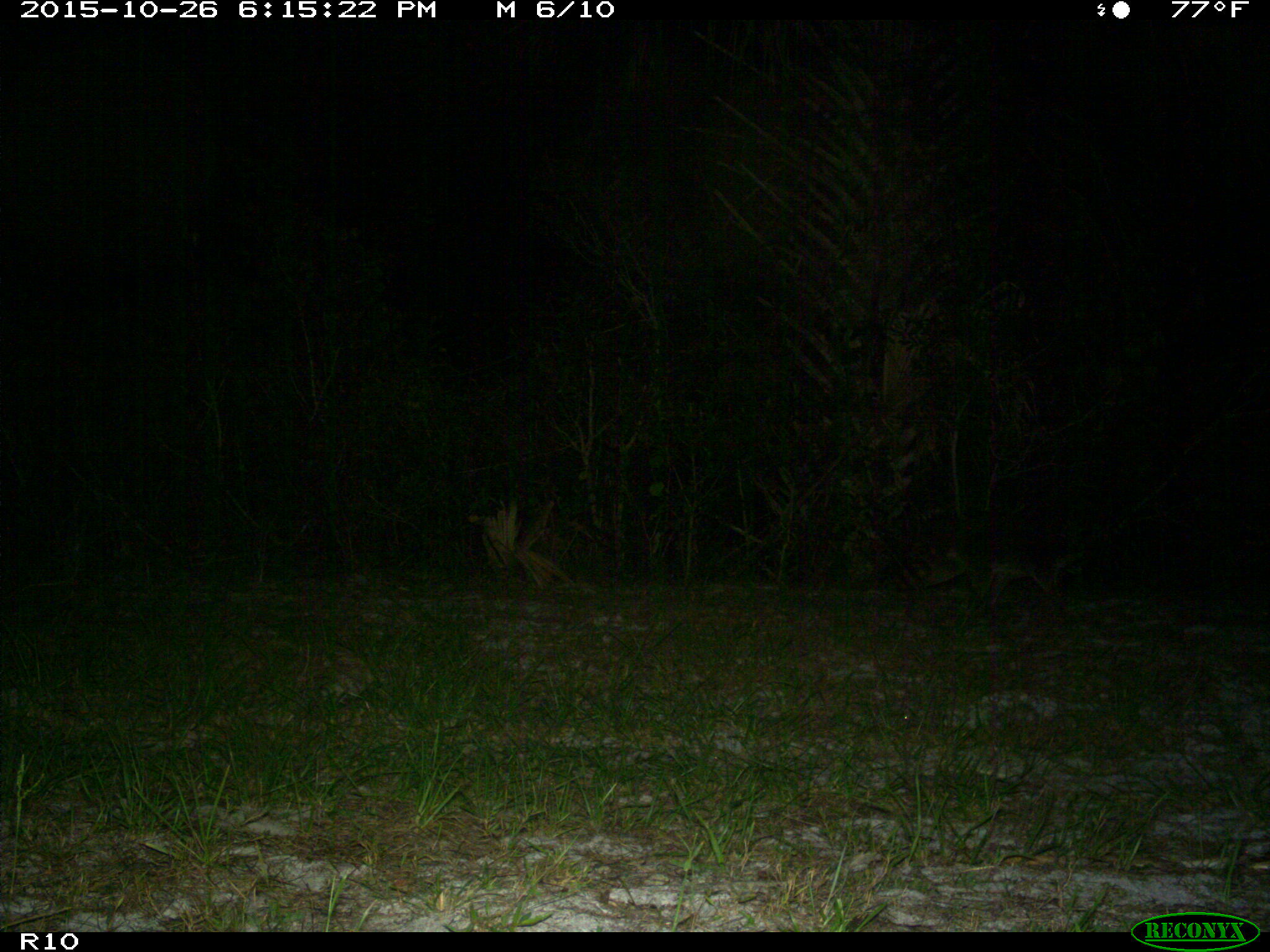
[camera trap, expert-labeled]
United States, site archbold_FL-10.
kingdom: Animalia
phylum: Chordata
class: Mammalia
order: Carnivora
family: Procyonidae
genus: Procyon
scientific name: Procyon lotor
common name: common raccoon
Procyon lotor (common raccoon).